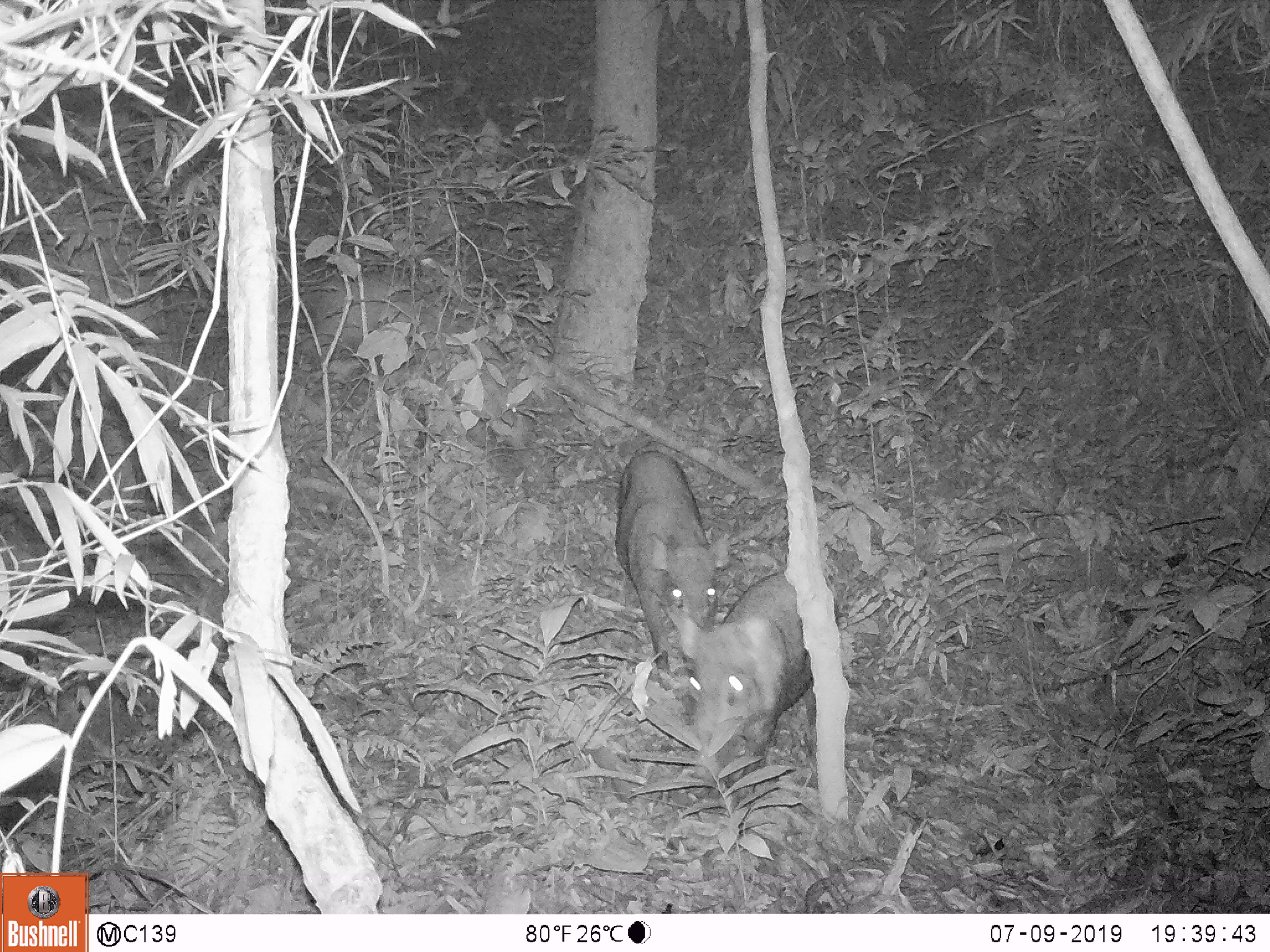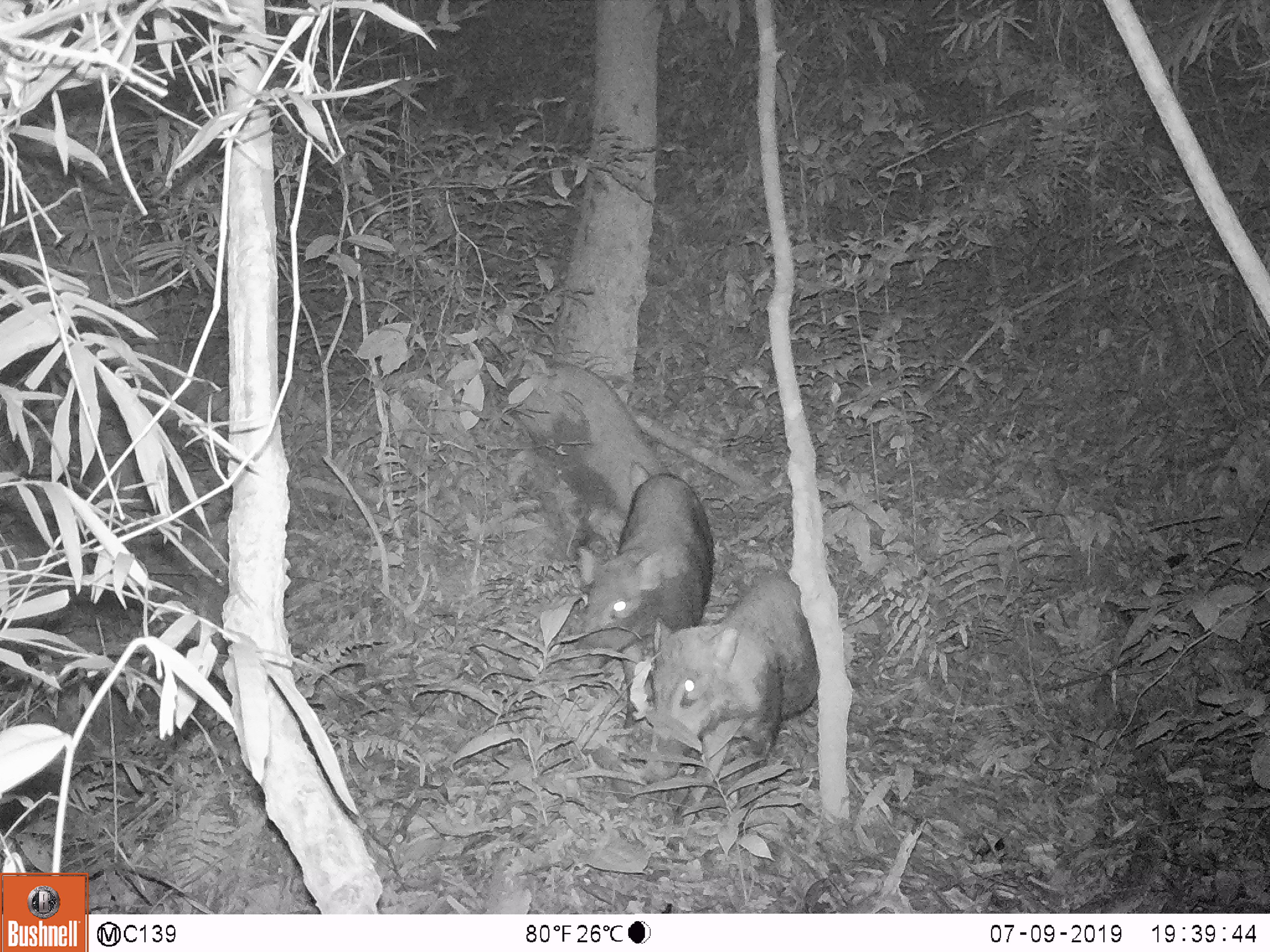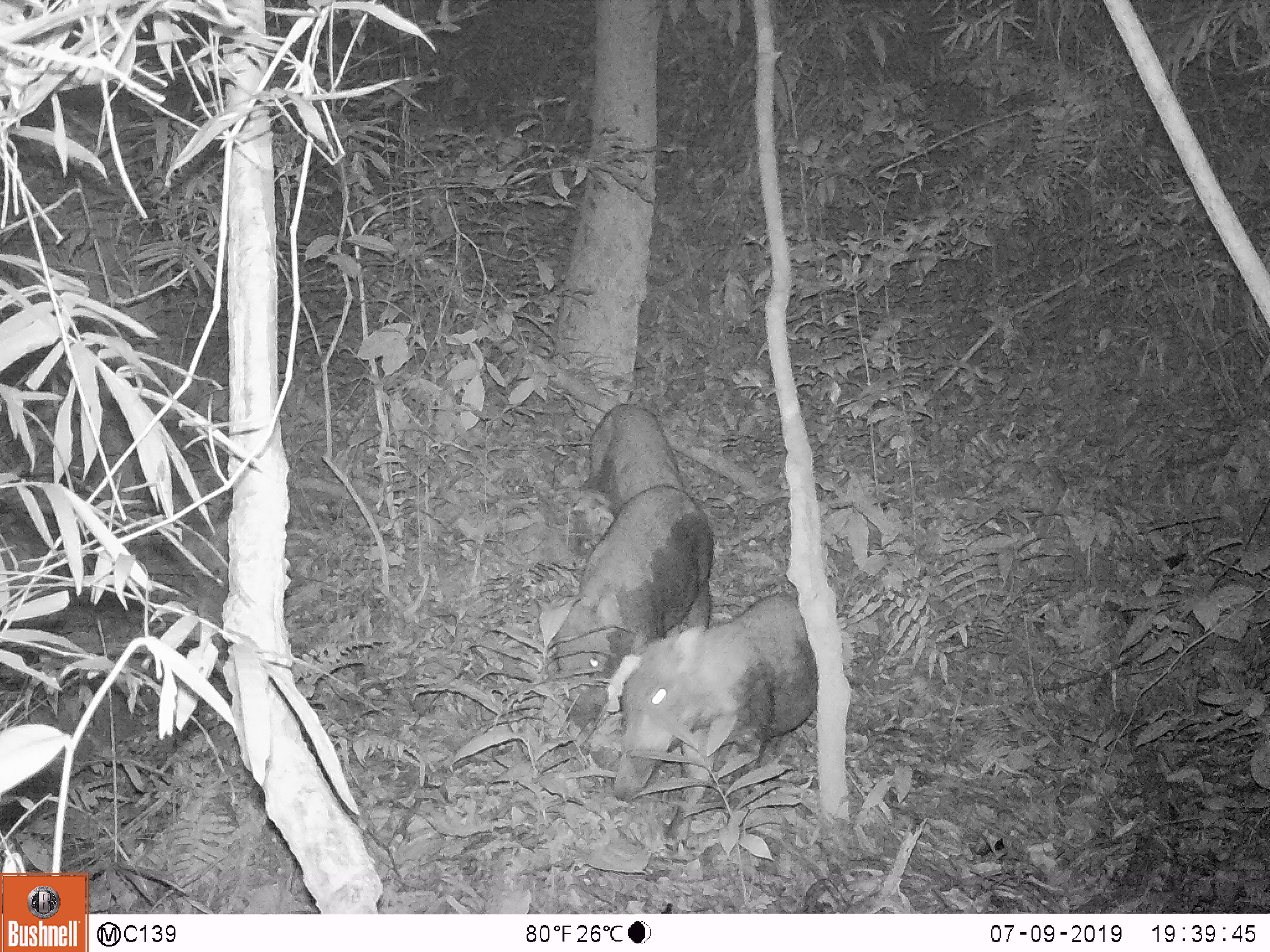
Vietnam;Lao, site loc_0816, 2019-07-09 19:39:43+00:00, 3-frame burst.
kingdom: Animalia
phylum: Chordata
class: Mammalia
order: Artiodactyla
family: Suidae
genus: Sus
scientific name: Sus scrofa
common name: eurasian wild pig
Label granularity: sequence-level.